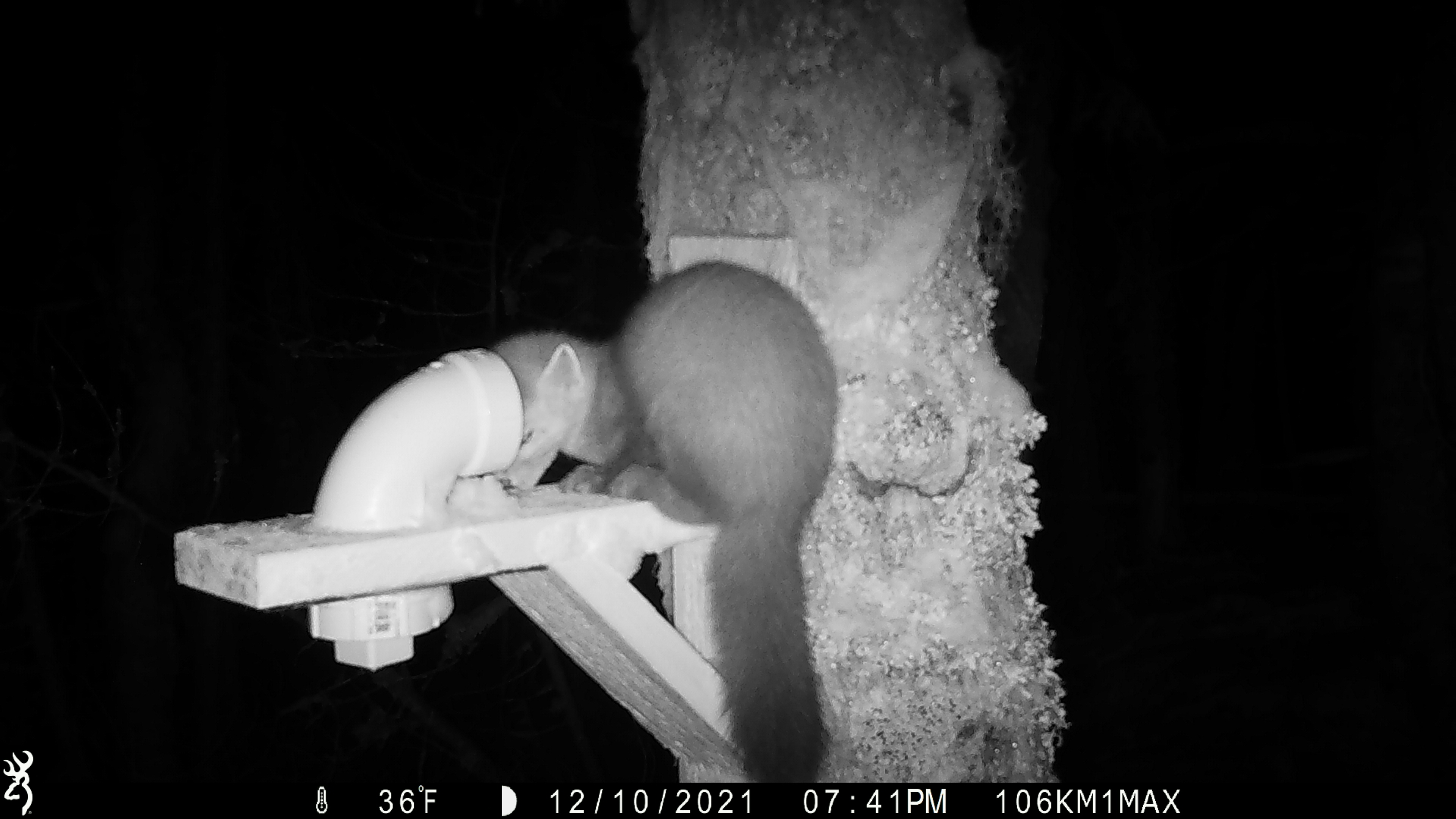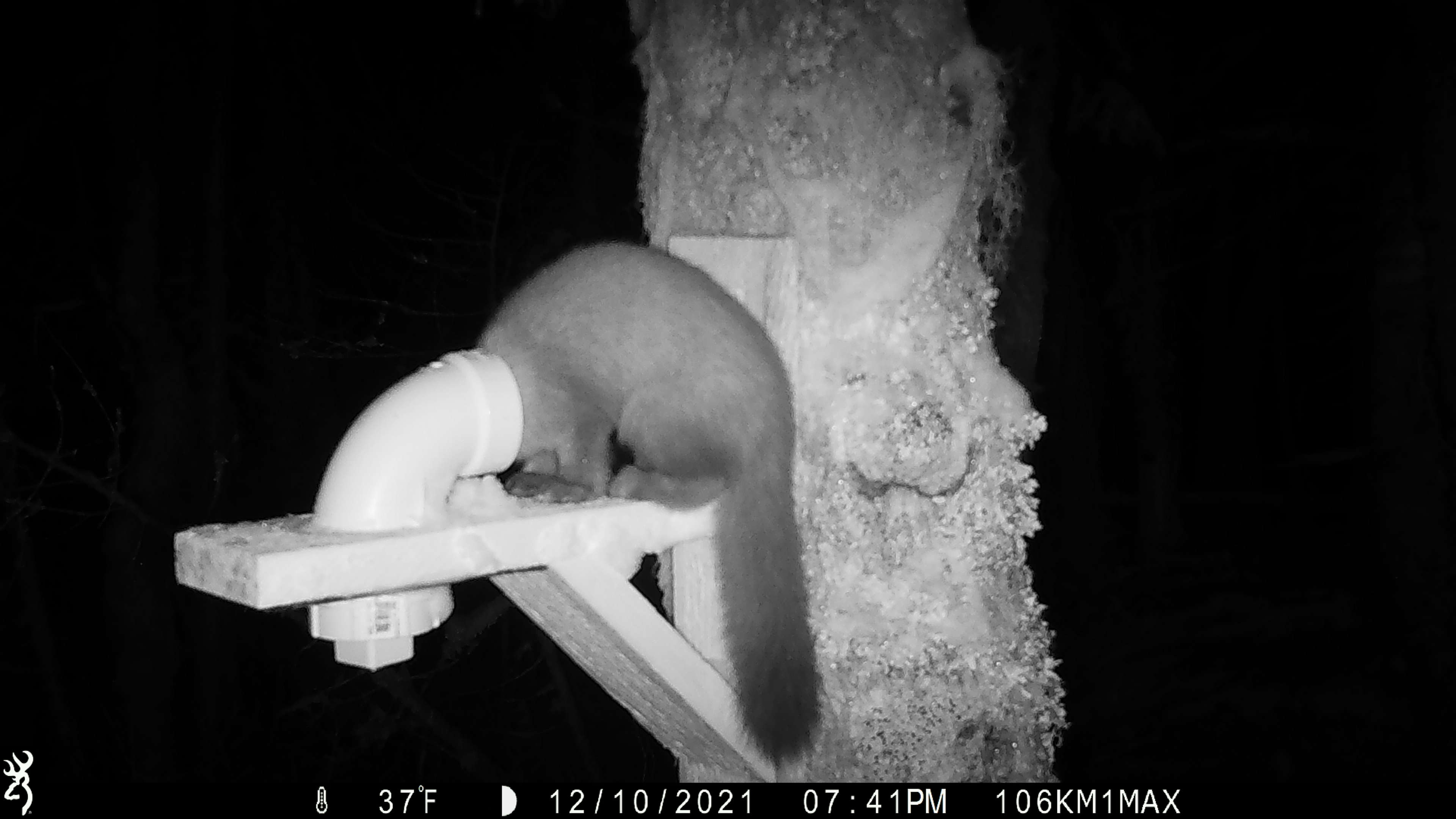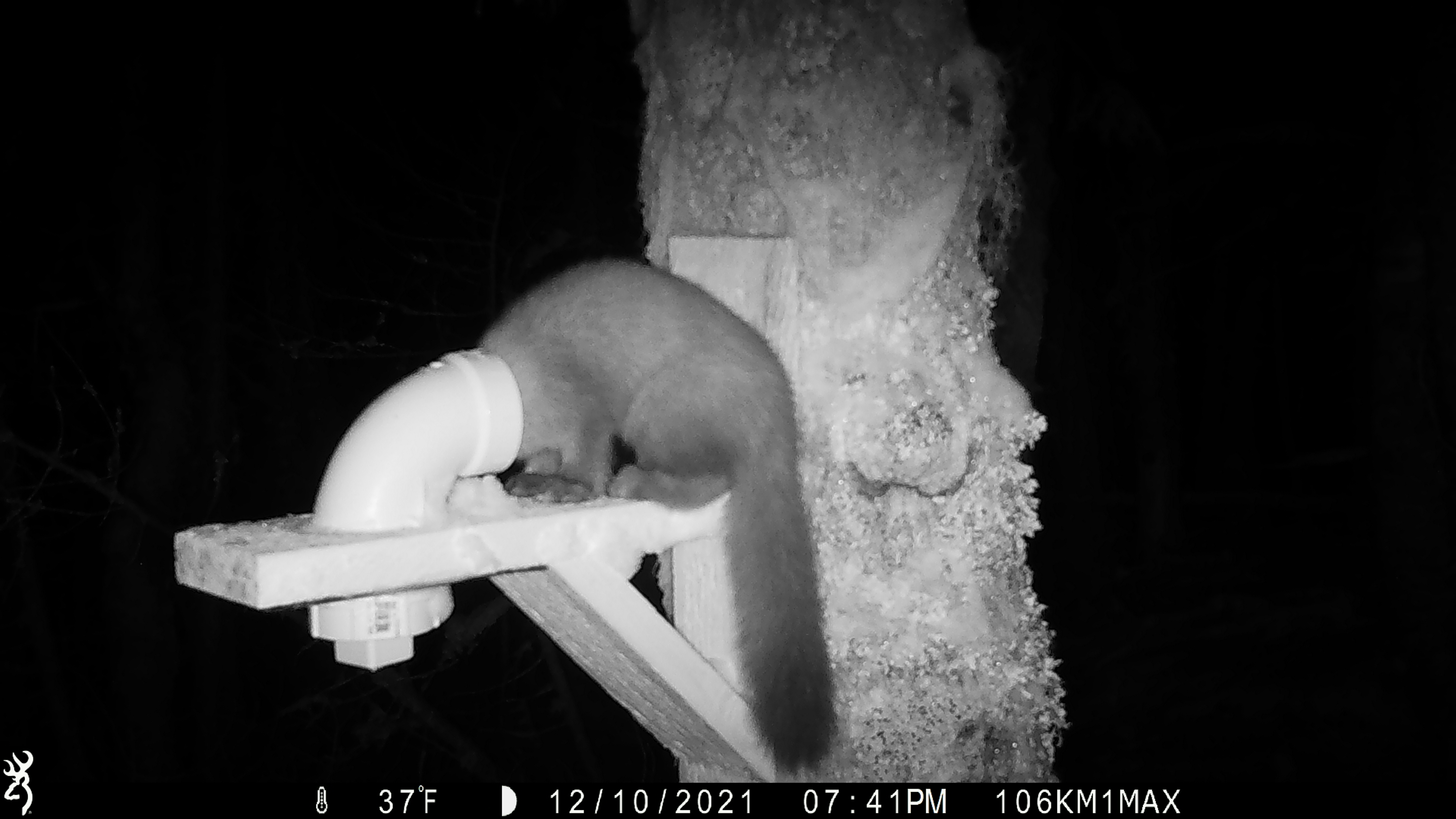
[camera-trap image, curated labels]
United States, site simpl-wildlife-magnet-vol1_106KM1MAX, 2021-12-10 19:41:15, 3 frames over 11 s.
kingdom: Animalia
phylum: Chordata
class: Mammalia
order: Carnivora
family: Mustelidae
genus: Martes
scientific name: Martes americana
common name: american marten